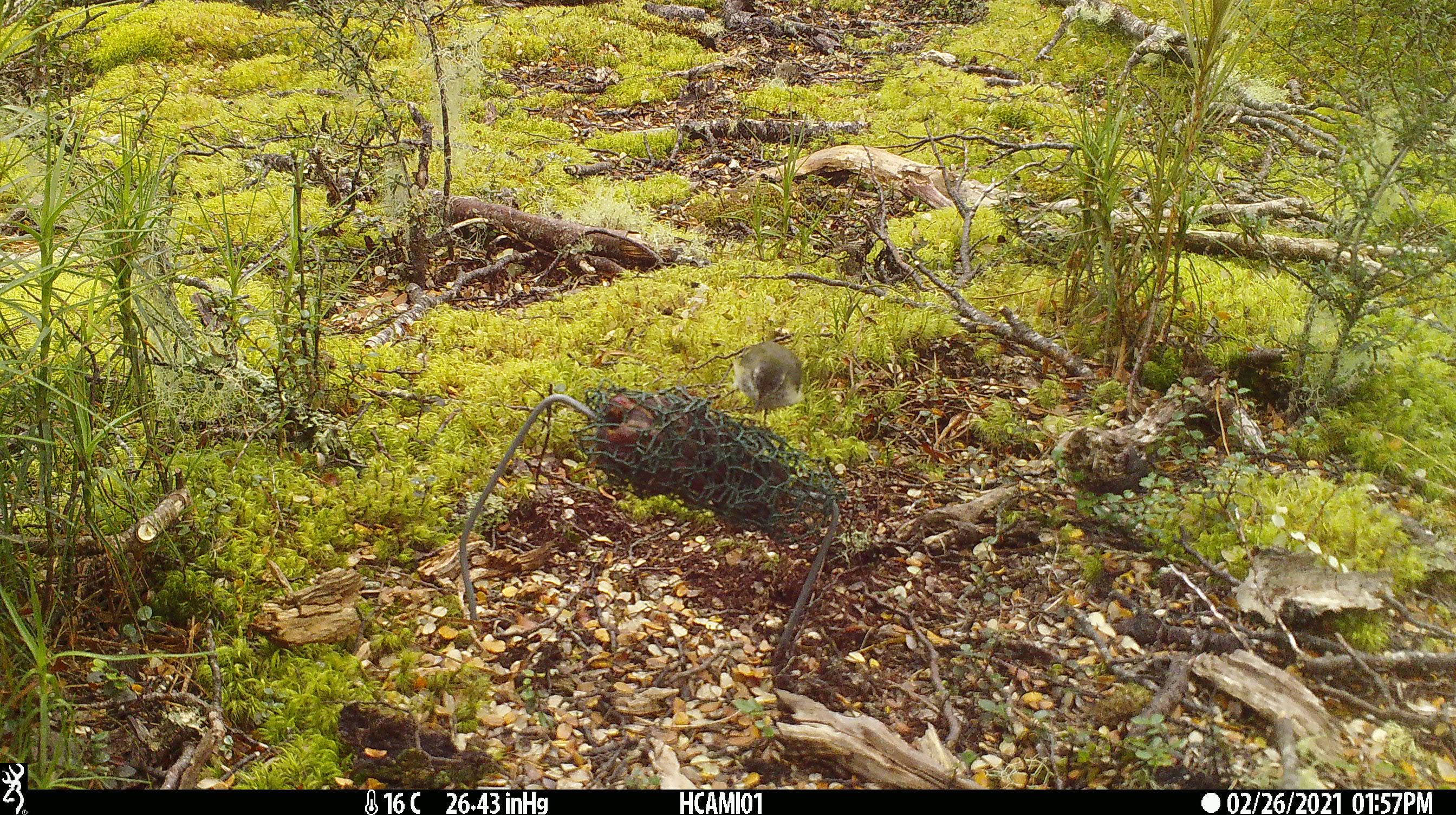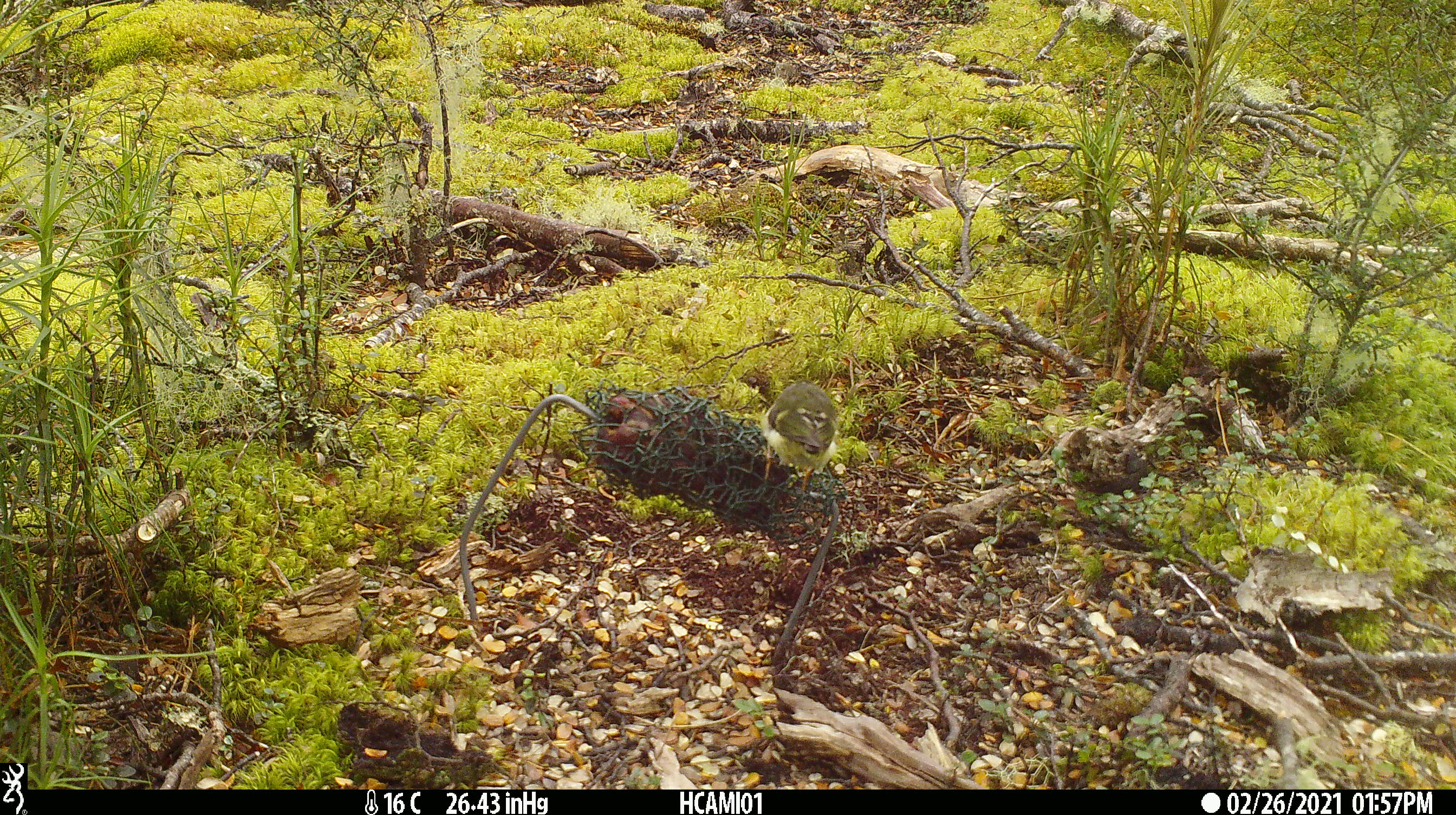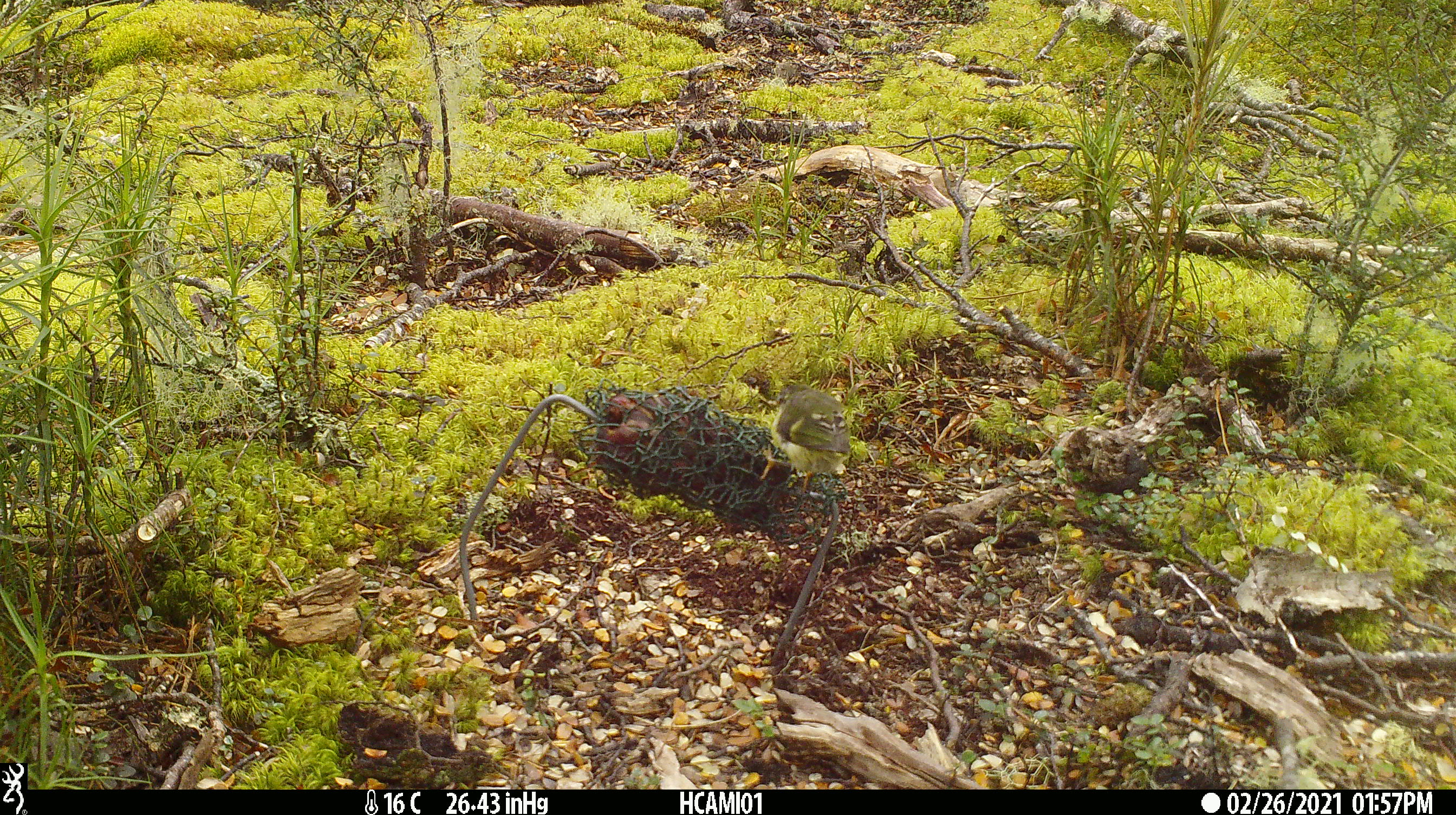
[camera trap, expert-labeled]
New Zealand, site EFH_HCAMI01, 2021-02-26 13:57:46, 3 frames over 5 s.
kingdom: Animalia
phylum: Chordata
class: Aves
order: Passeriformes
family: Acanthisittidae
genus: Acanthisitta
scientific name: Acanthisitta chloris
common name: rifleman